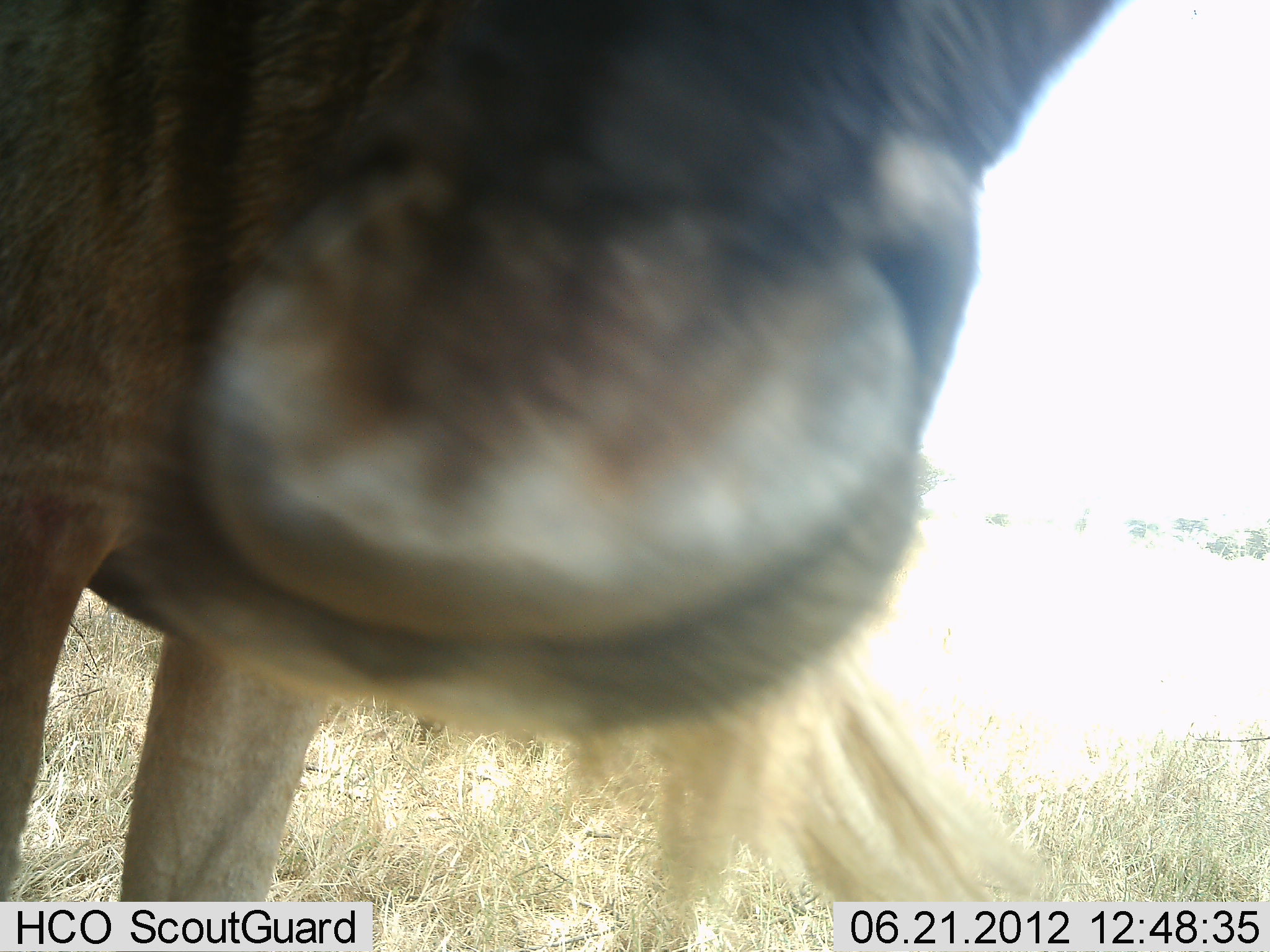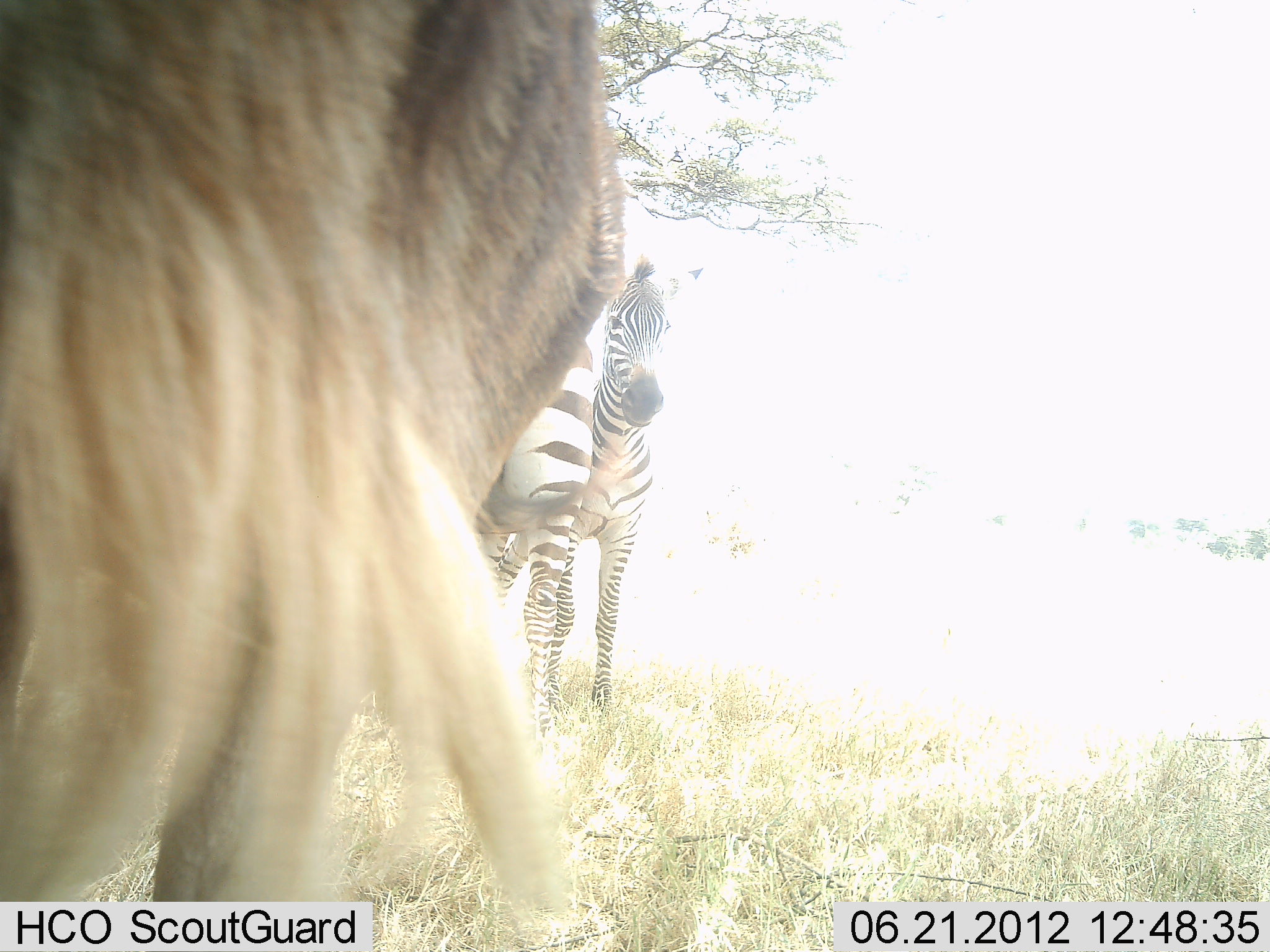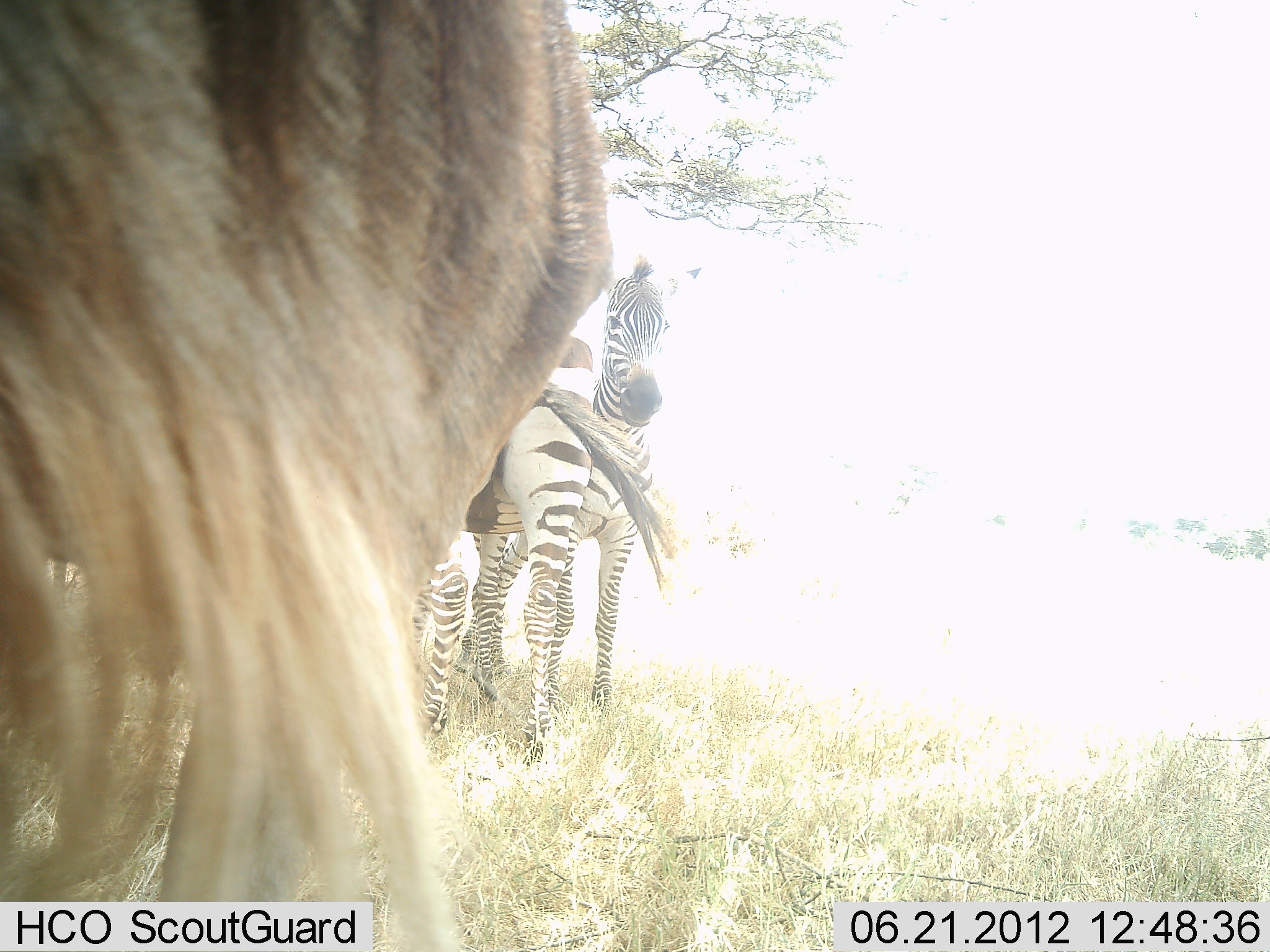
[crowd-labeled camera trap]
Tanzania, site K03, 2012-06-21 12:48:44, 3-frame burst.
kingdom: Animalia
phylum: Chordata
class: Mammalia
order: Artiodactyla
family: Bovidae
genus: Connochaetes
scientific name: Connochaetes taurinus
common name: blue wildebeest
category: wildebeest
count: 1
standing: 70%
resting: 0%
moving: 30%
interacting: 20%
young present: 0%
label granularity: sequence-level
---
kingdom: Animalia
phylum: Chordata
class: Mammalia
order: Perissodactyla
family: Equidae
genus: Equus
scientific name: Equus quagga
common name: plains zebra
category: zebra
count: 2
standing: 86%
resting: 7%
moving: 0%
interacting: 7%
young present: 14%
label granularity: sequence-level